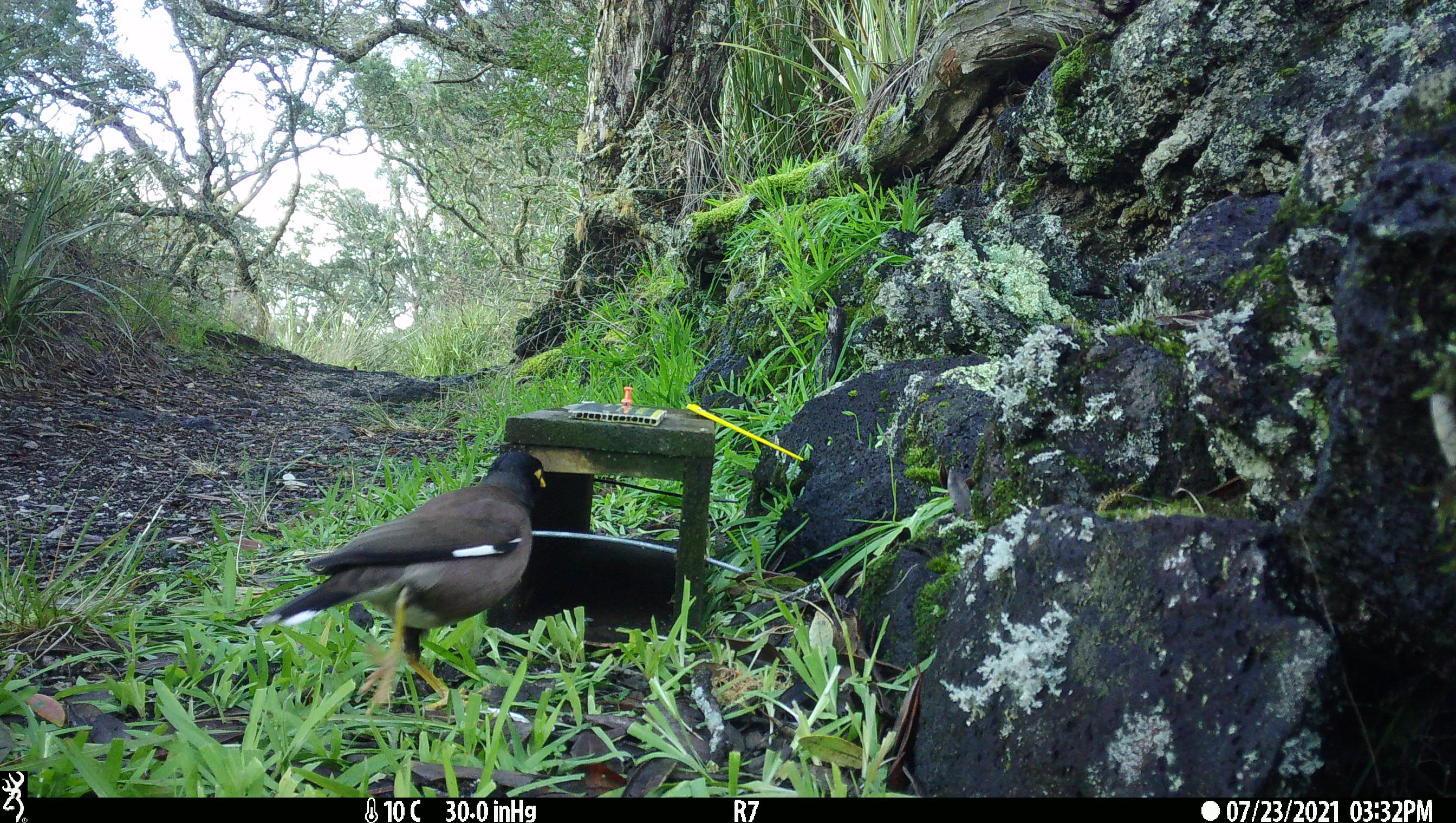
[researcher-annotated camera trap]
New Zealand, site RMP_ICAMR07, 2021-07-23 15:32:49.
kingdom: Animalia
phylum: Chordata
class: Aves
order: Passeriformes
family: Sturnidae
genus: Acridotheres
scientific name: Acridotheres tristis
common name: common myna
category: myna